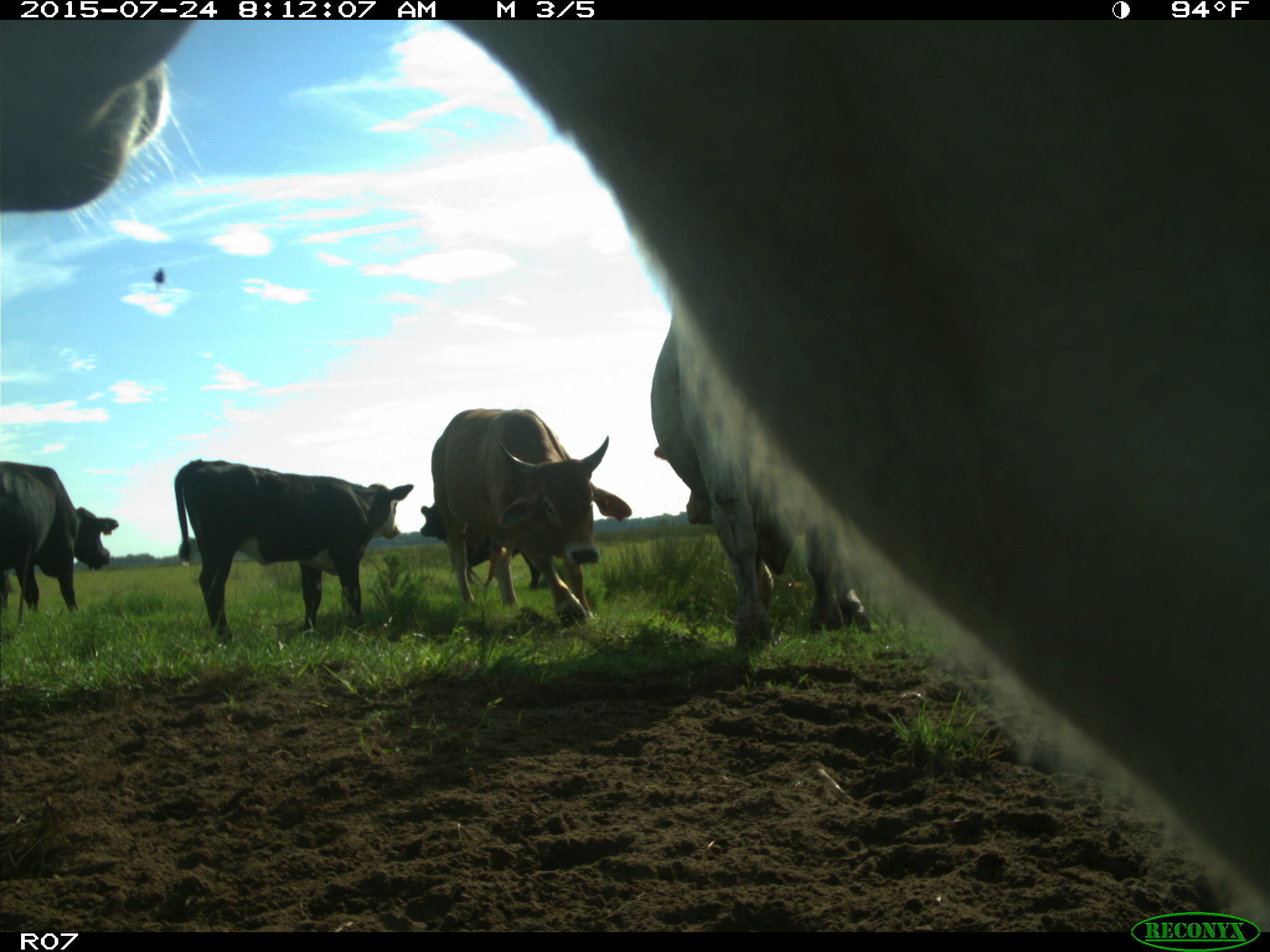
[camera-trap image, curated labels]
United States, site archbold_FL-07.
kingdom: Animalia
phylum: Chordata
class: Mammalia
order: Artiodactyla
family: Bovidae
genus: Bos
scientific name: Bos taurus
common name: domestic cow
Bos taurus (domestic cow).